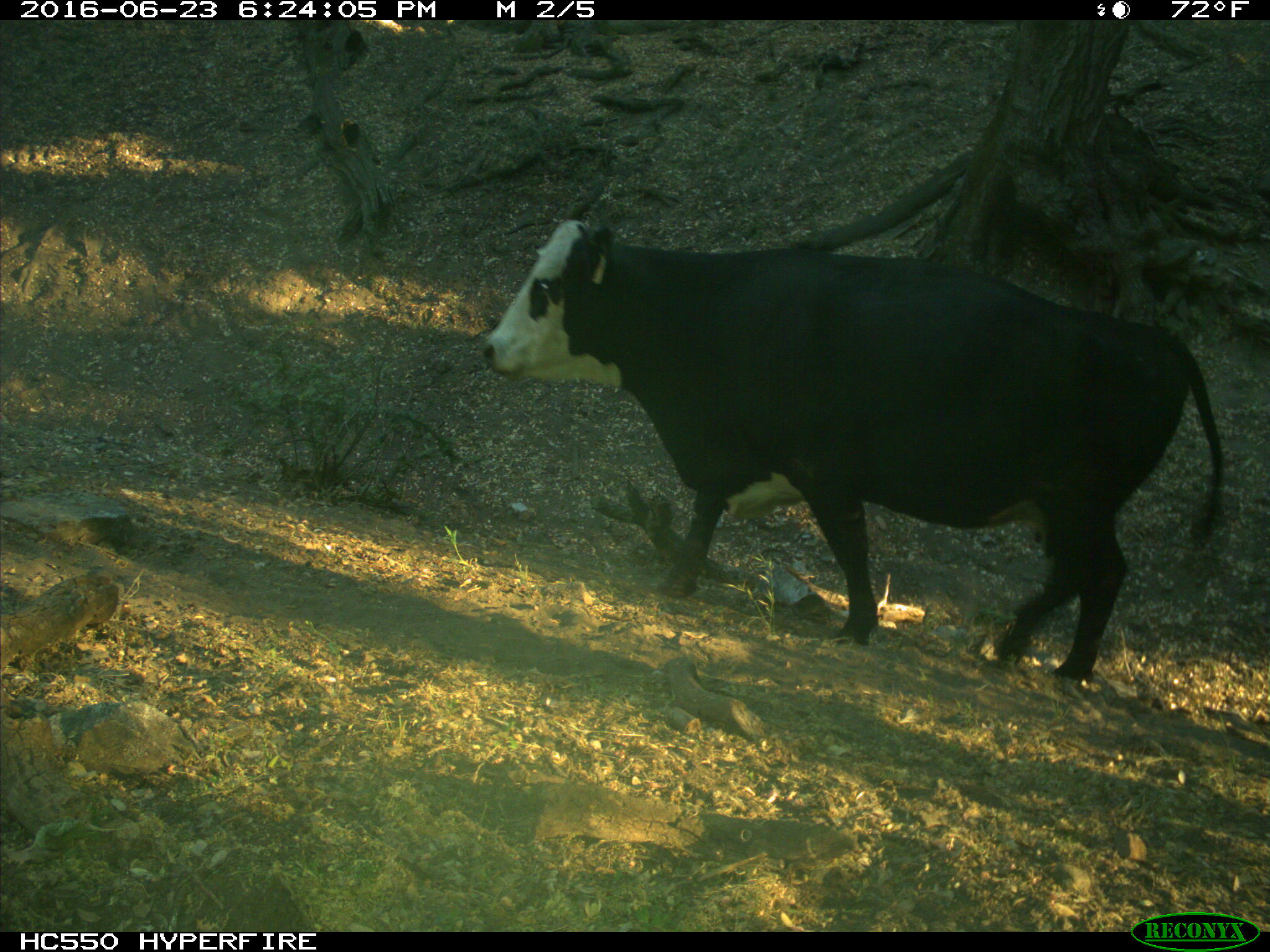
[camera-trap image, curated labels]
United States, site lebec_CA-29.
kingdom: Animalia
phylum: Chordata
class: Mammalia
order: Artiodactyla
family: Bovidae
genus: Bos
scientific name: Bos taurus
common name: domestic cow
Bos taurus (domestic cow).